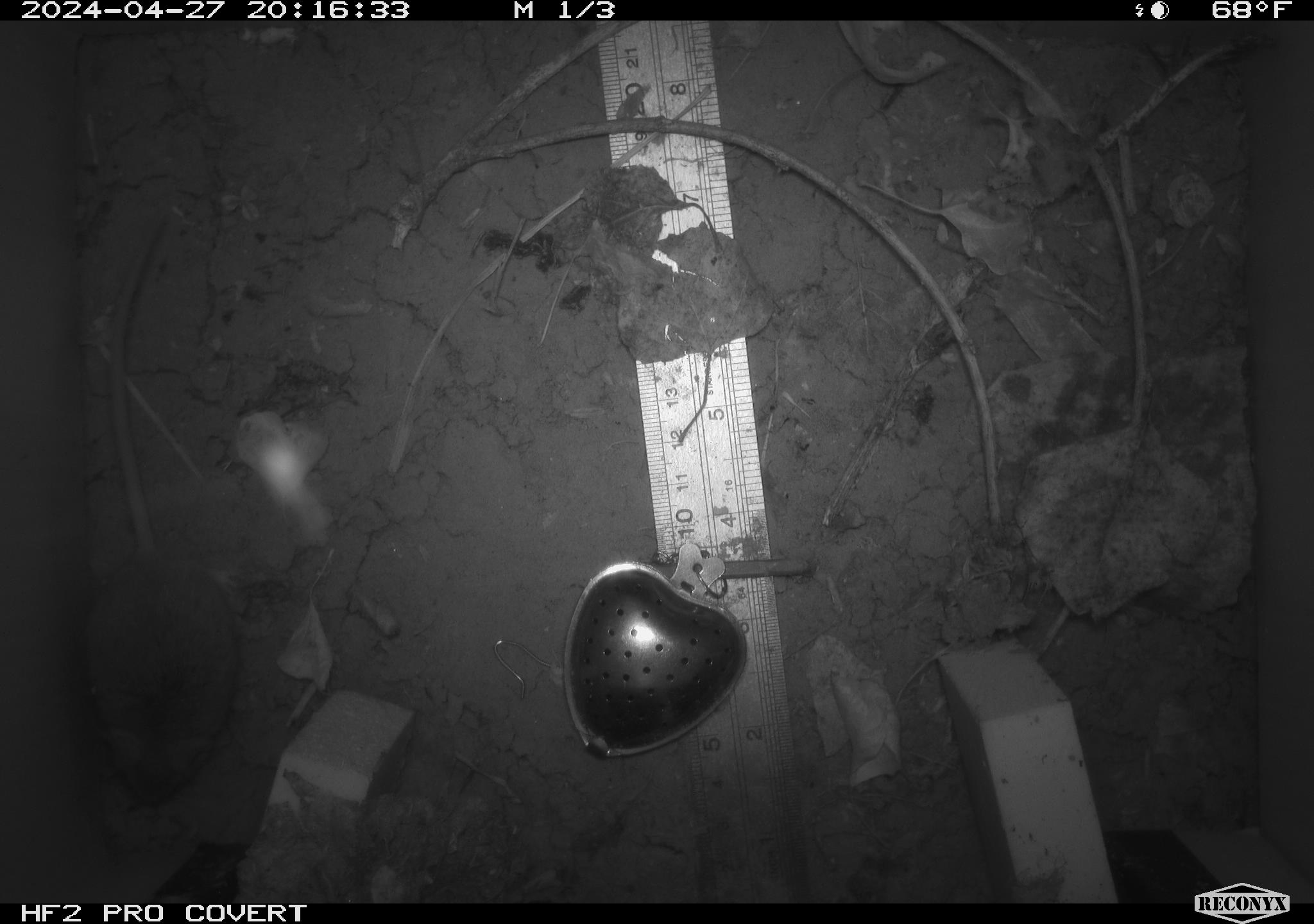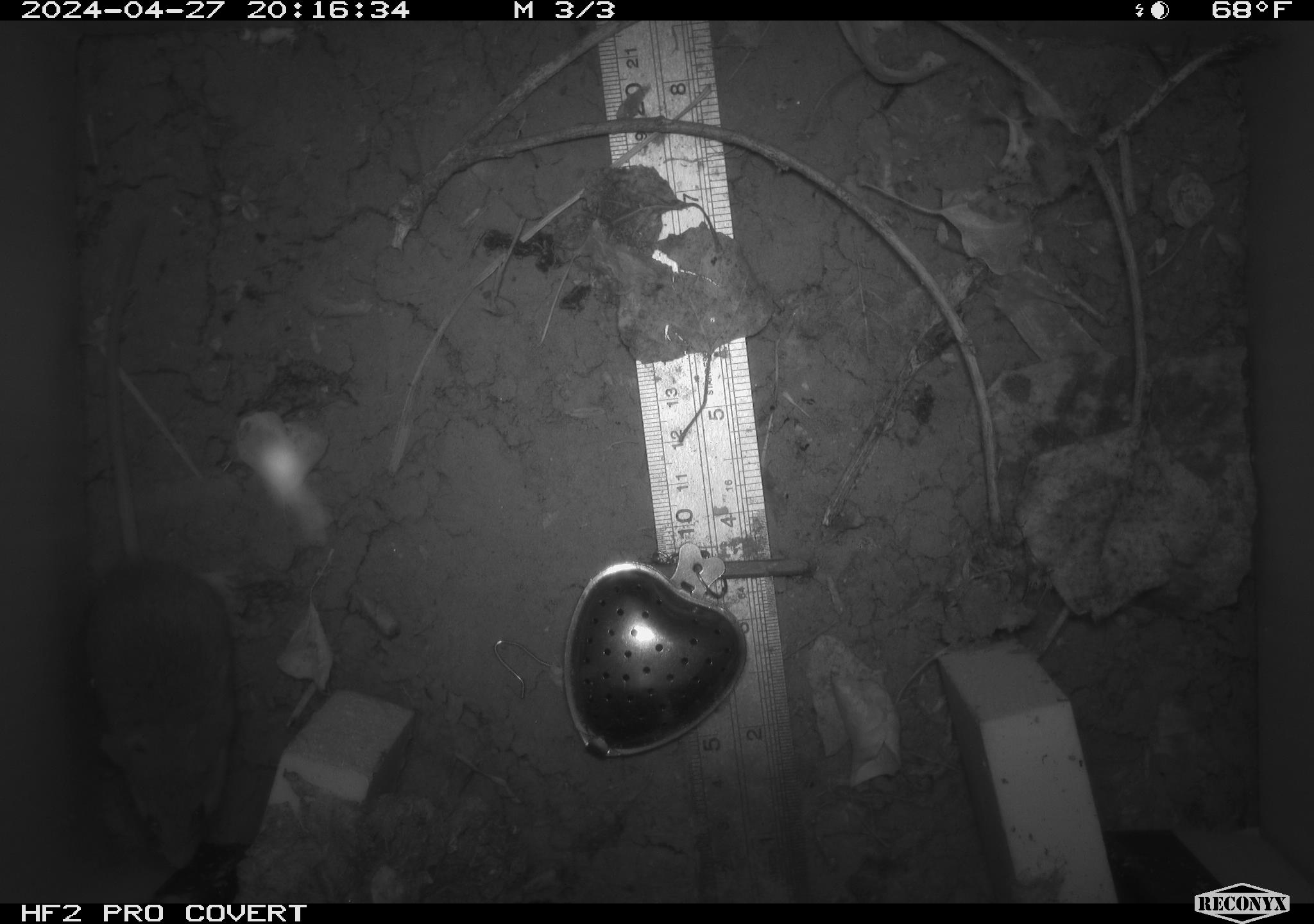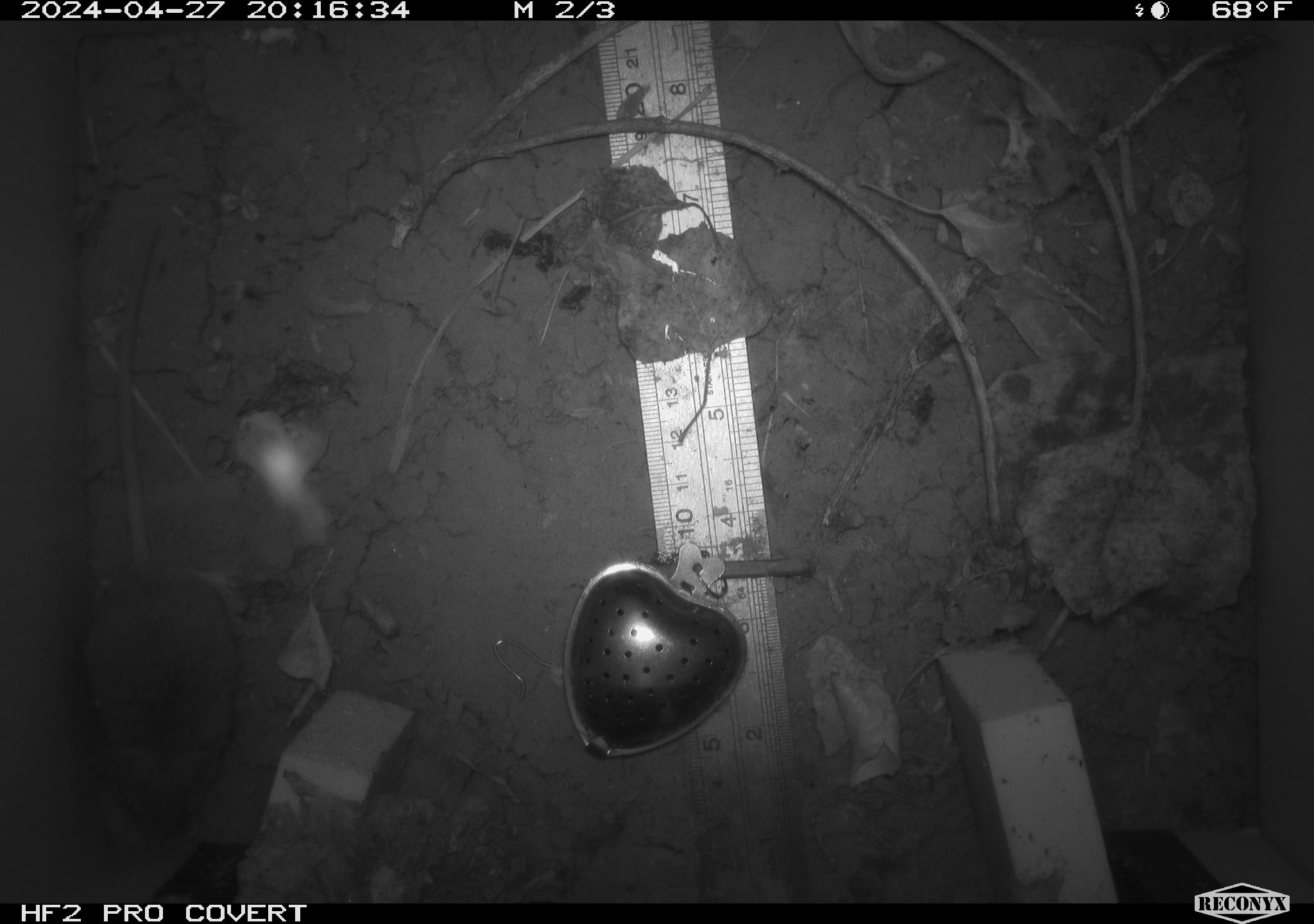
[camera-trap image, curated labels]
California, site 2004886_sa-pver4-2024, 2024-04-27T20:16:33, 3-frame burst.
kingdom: Animalia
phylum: Chordata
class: Mammalia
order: Rodentia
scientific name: Rodentia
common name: mouse species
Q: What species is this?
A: Mouse species (Rodentia).